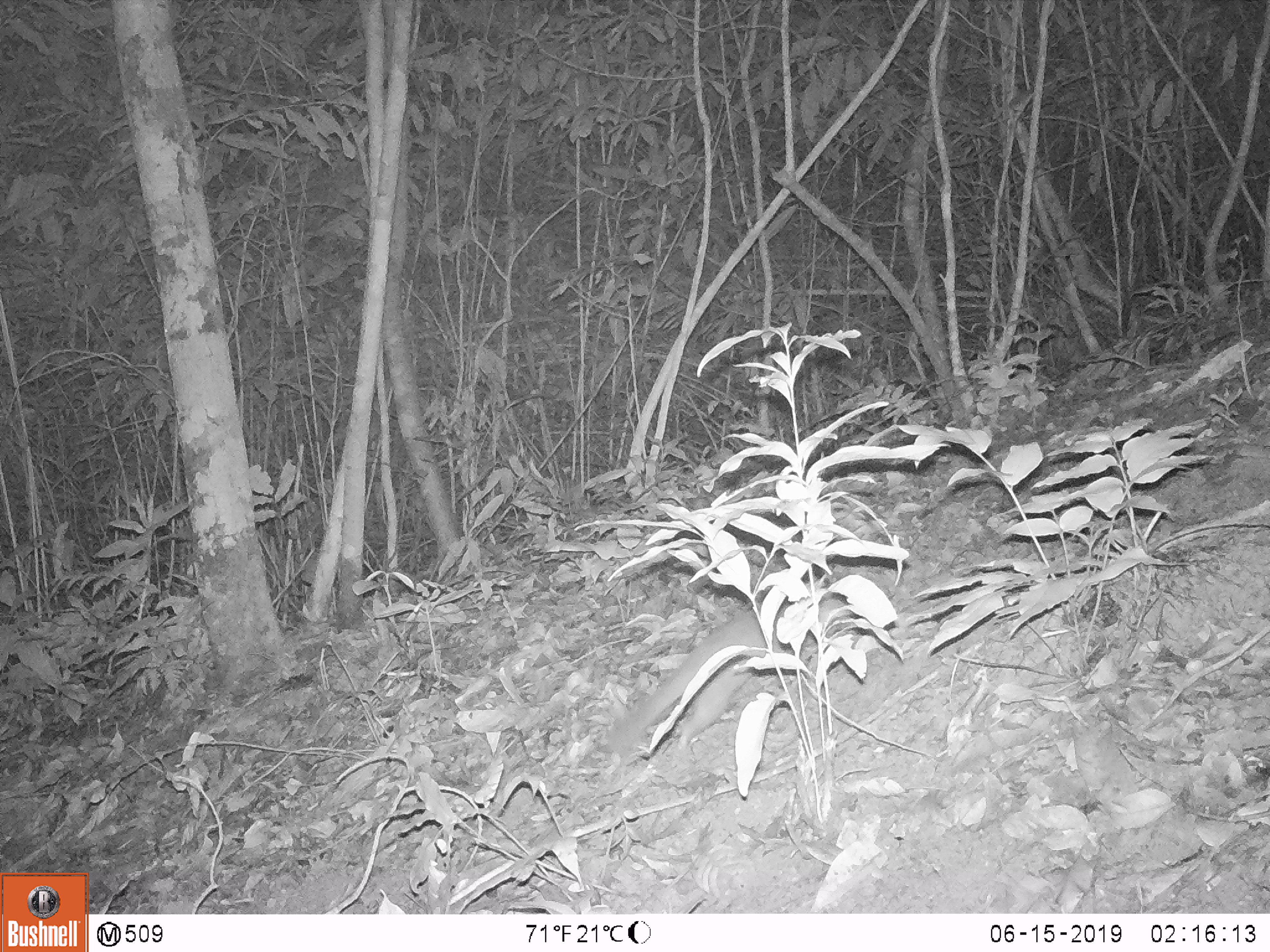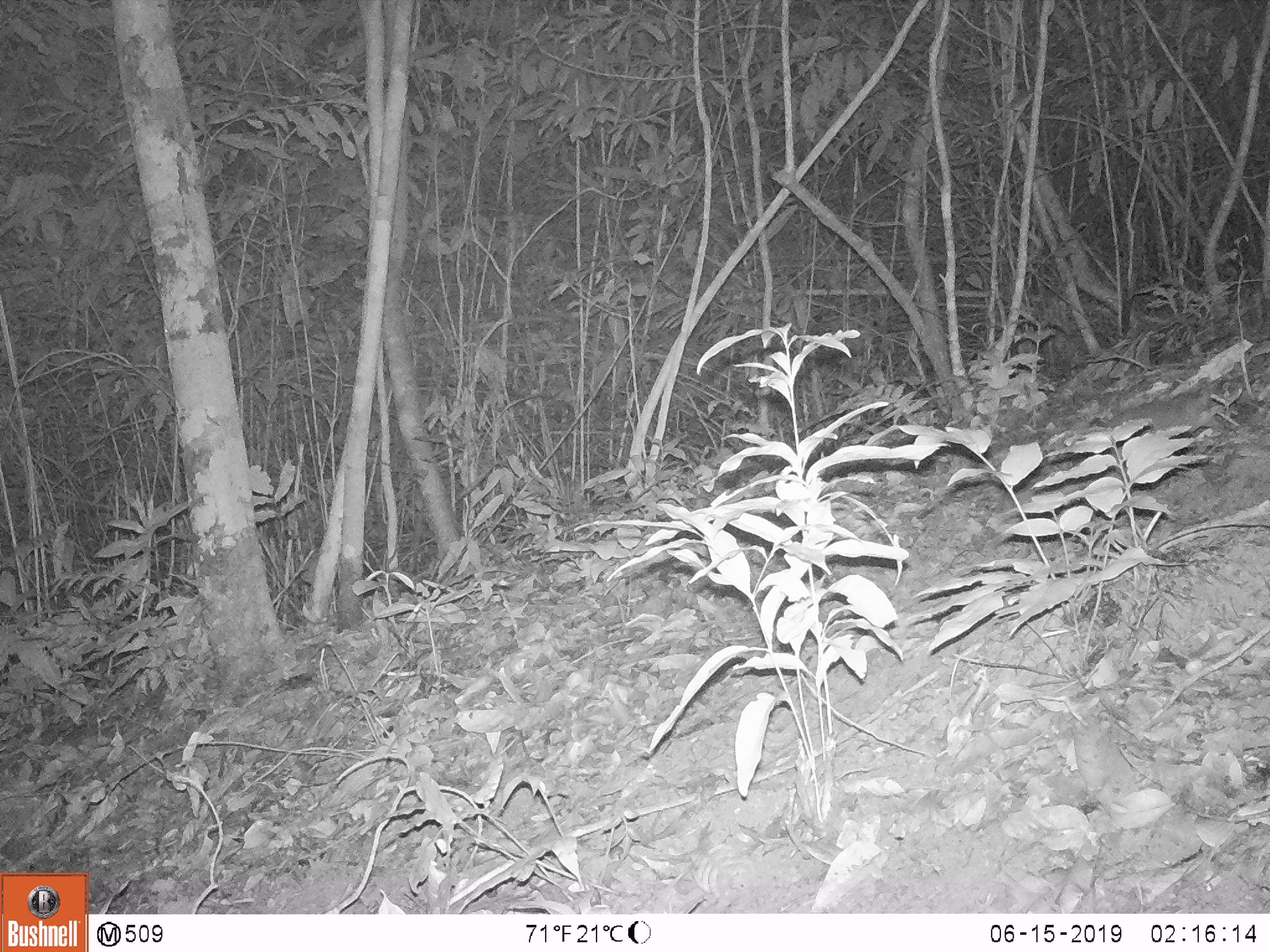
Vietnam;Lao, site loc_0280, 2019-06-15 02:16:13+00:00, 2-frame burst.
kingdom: Animalia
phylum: Chordata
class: Mammalia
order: Carnivora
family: Mustelidae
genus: Melogale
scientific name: Melogale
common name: ferret badger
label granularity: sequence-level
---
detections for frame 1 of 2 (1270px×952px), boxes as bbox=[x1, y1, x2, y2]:
ferret badger: bbox=[604, 599, 849, 754]